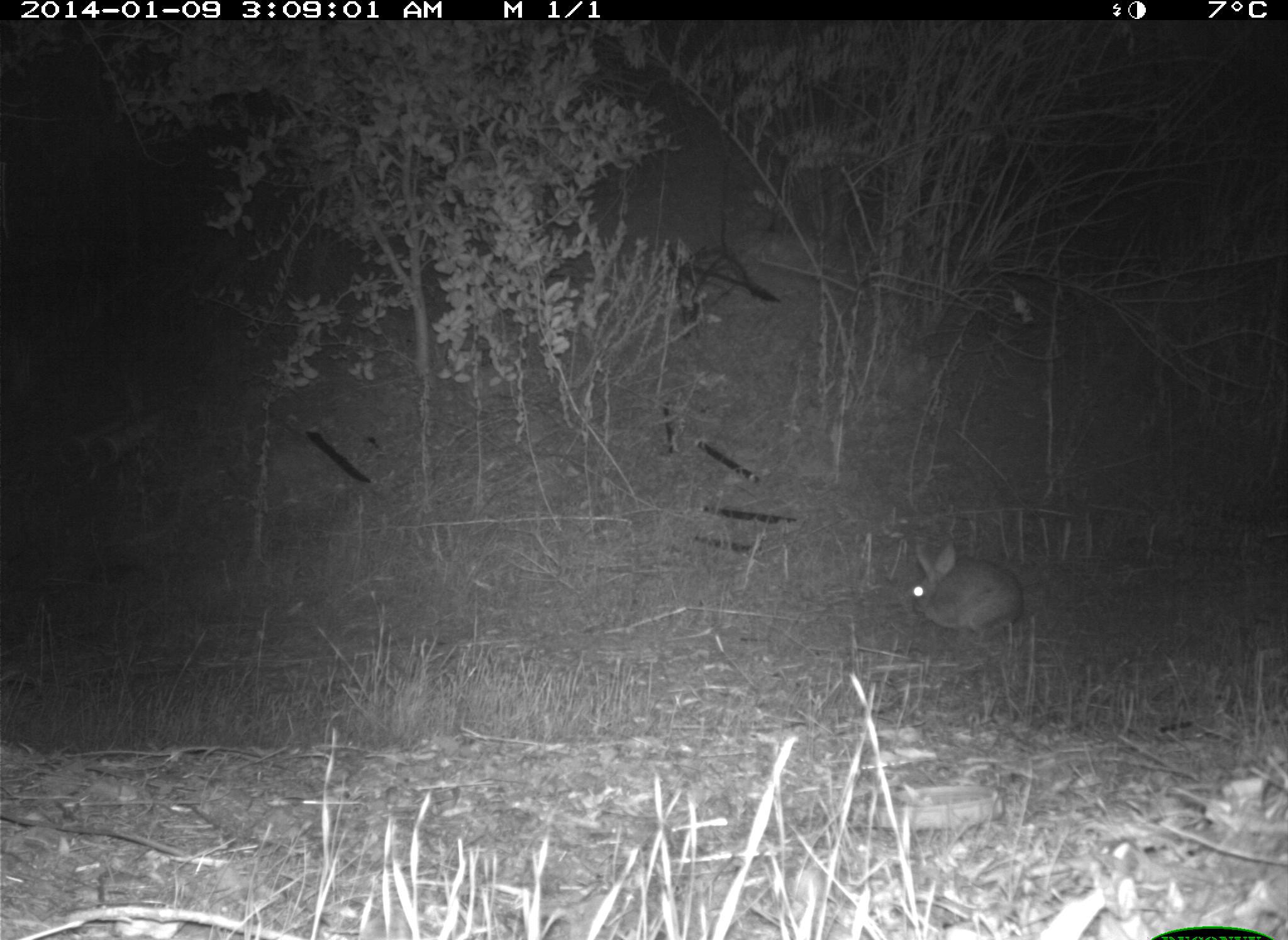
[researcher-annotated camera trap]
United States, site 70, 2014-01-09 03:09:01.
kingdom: Animalia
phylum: Chordata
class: Mammalia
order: Lagomorpha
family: Leporidae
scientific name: Leporidae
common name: rabbits and hares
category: rabbit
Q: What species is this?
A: Rabbit (rabbits and hares) (Leporidae).